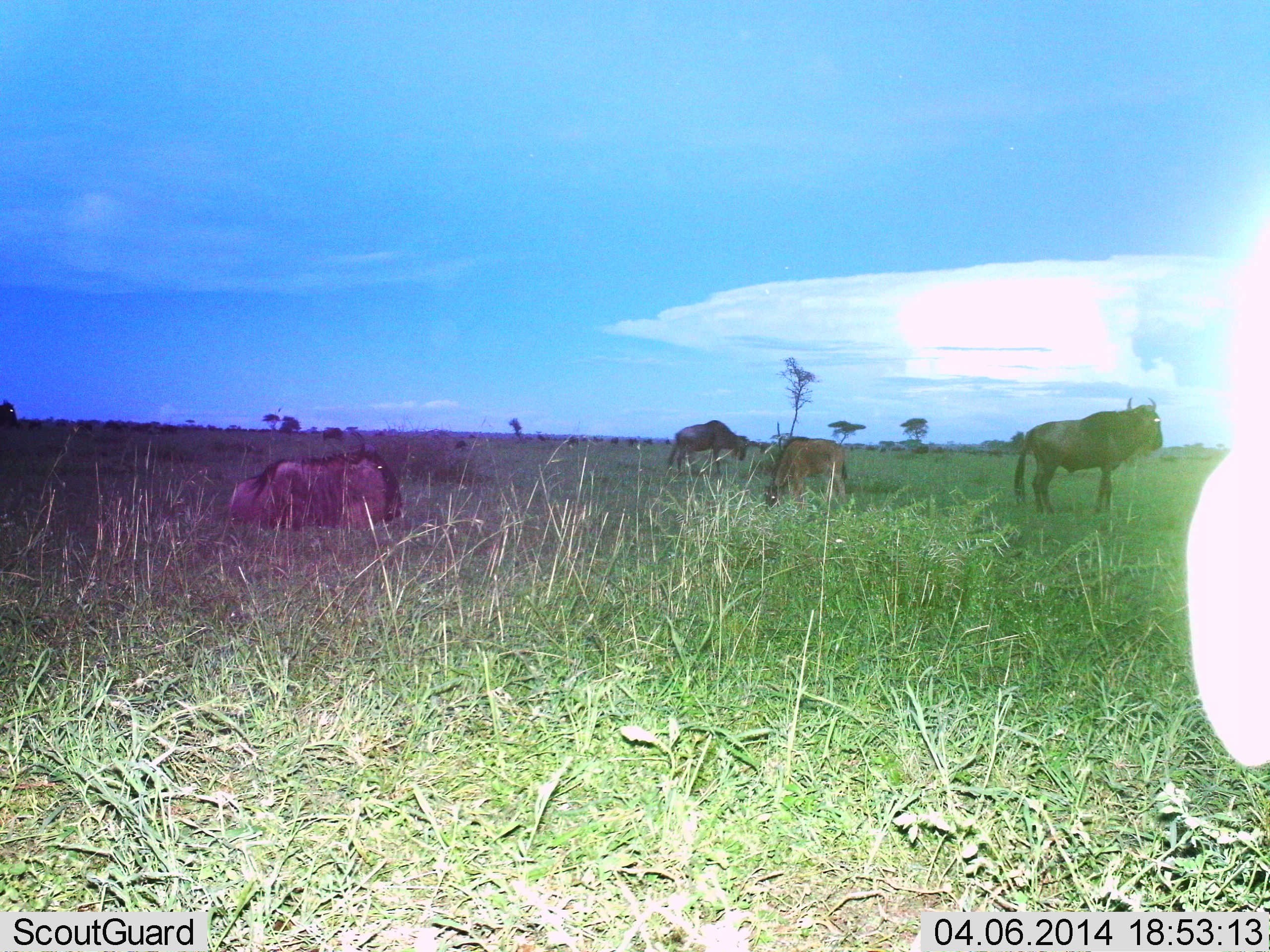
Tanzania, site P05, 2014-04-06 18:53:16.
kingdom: Animalia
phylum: Chordata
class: Mammalia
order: Artiodactyla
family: Bovidae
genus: Connochaetes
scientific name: Connochaetes taurinus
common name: blue wildebeest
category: wildebeest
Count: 4.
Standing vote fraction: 80%.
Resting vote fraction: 90%.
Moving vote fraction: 0%.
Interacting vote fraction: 10%.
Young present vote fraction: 0%.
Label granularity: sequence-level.